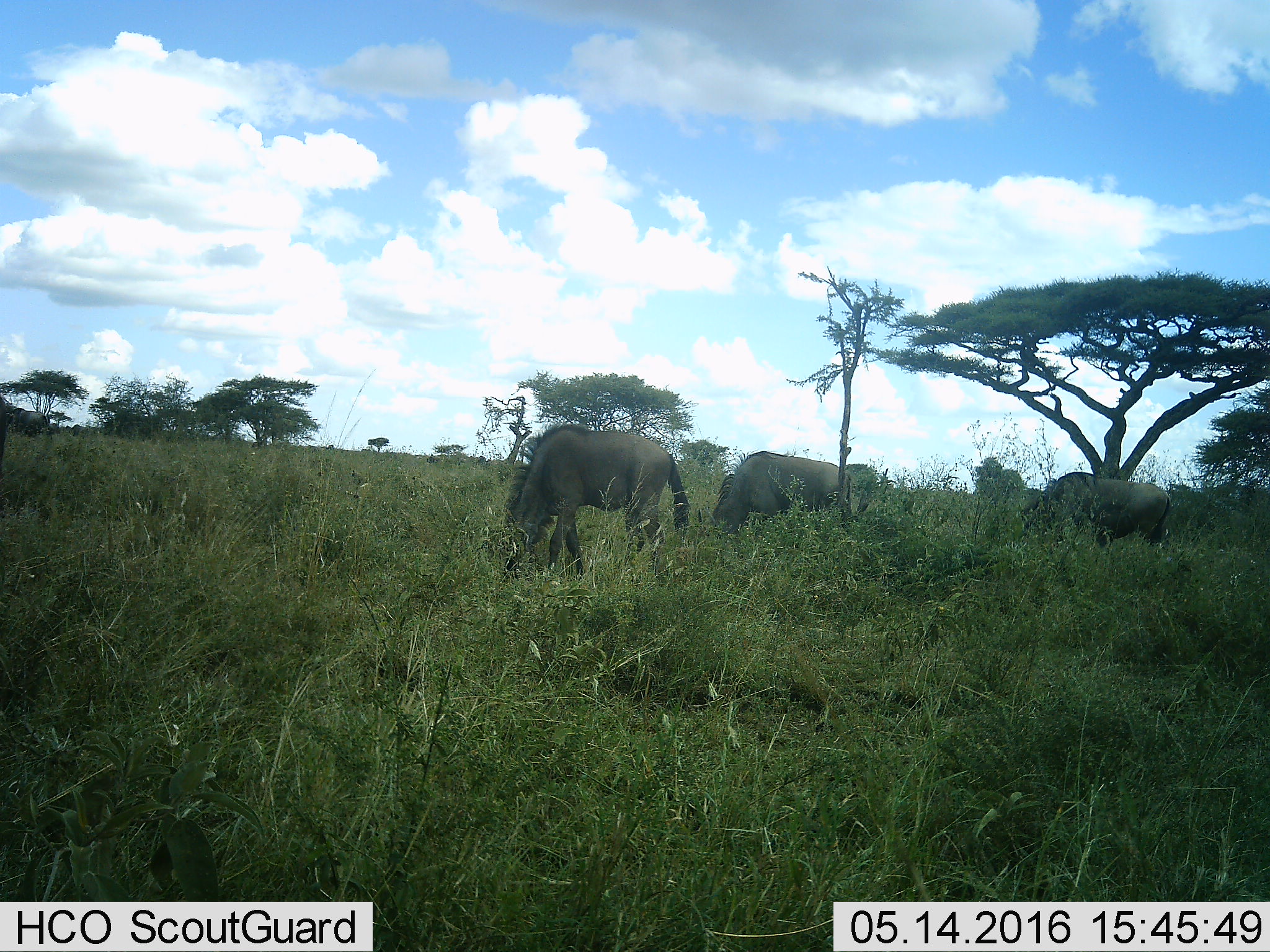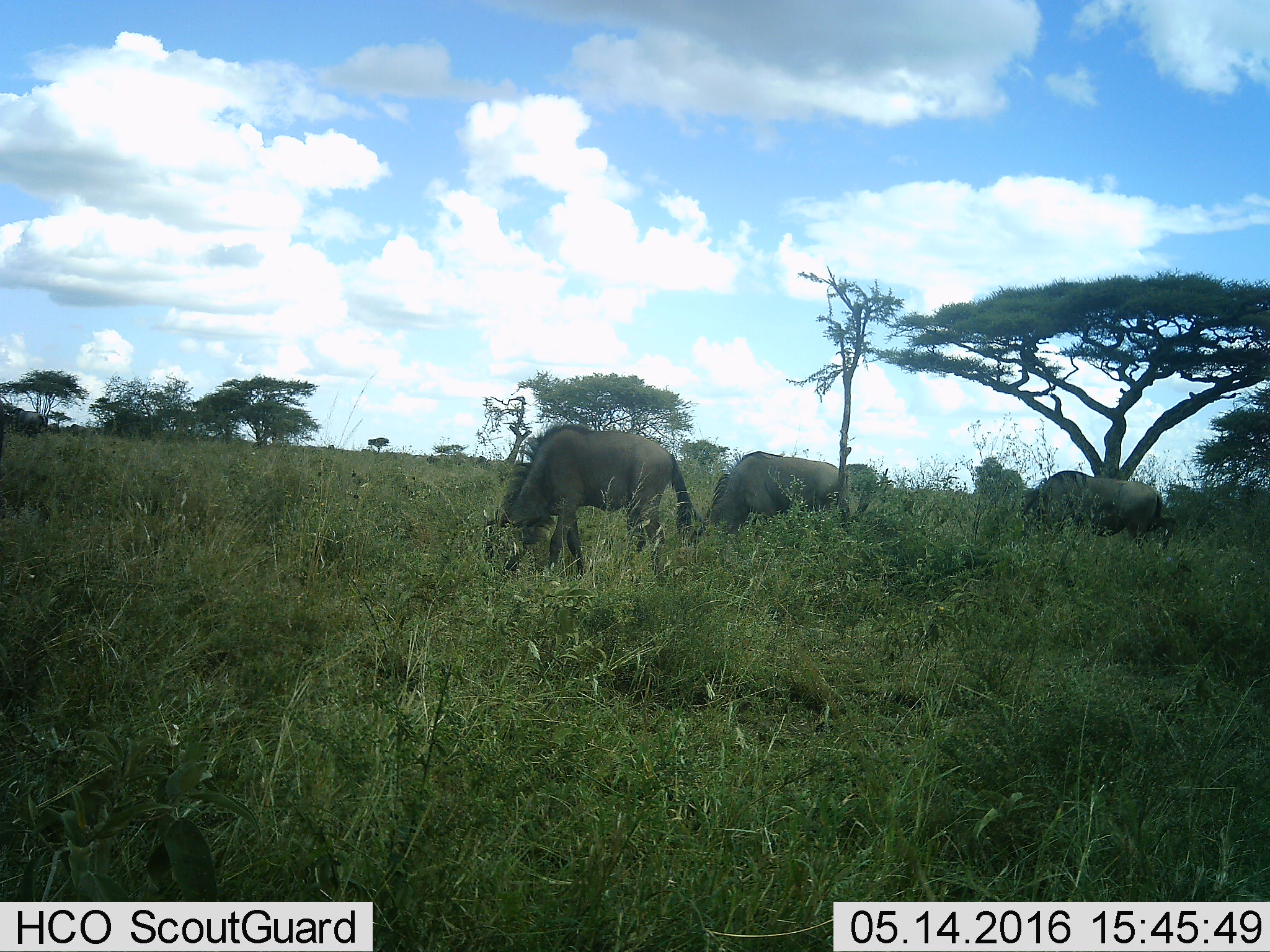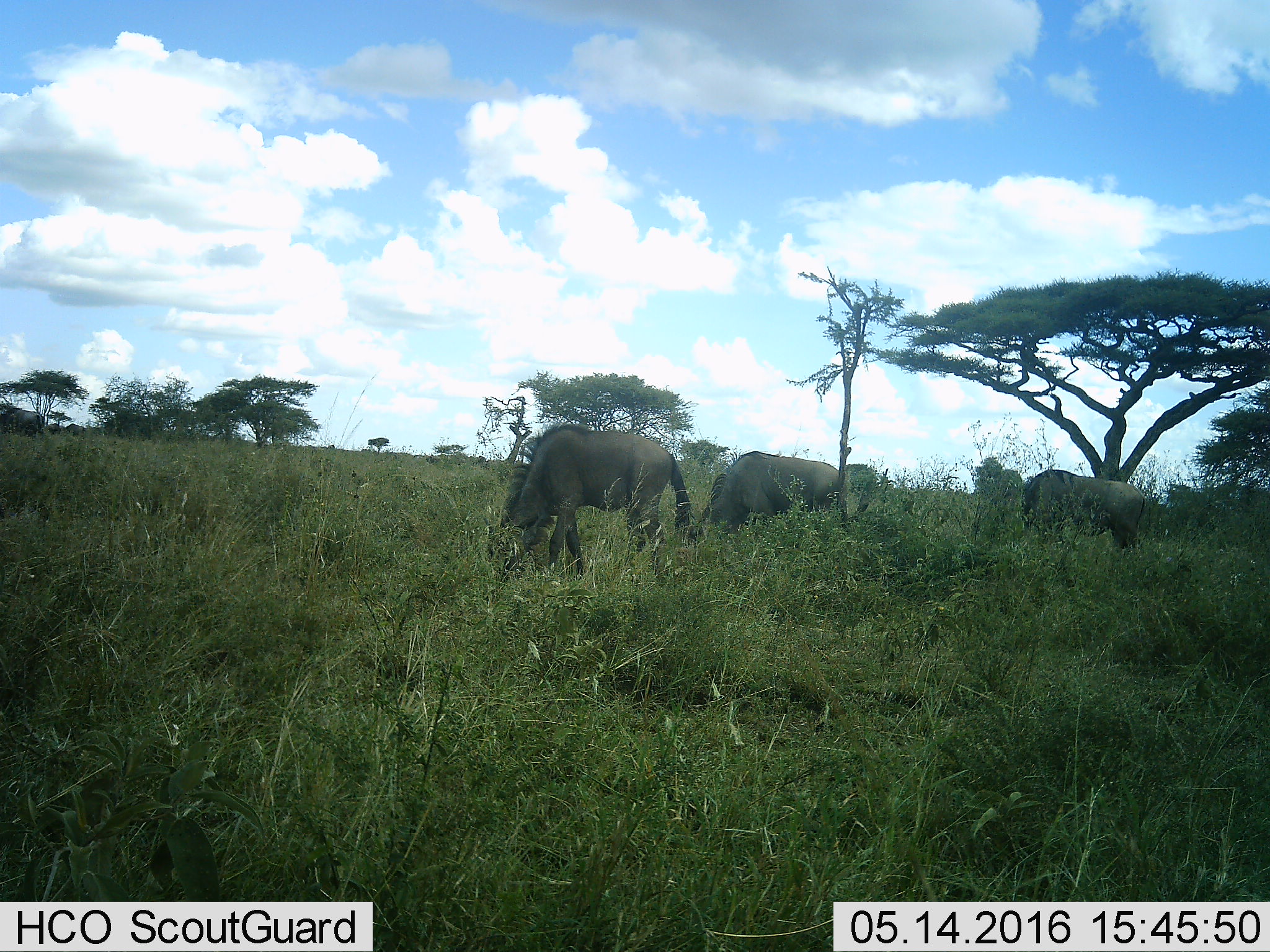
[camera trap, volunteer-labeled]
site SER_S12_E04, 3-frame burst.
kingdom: Animalia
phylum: Chordata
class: Mammalia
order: Artiodactyla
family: Bovidae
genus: Connochaetes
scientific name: Connochaetes taurinus taurinus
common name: blue wildebeest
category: wildebeestblue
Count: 4.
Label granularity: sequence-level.